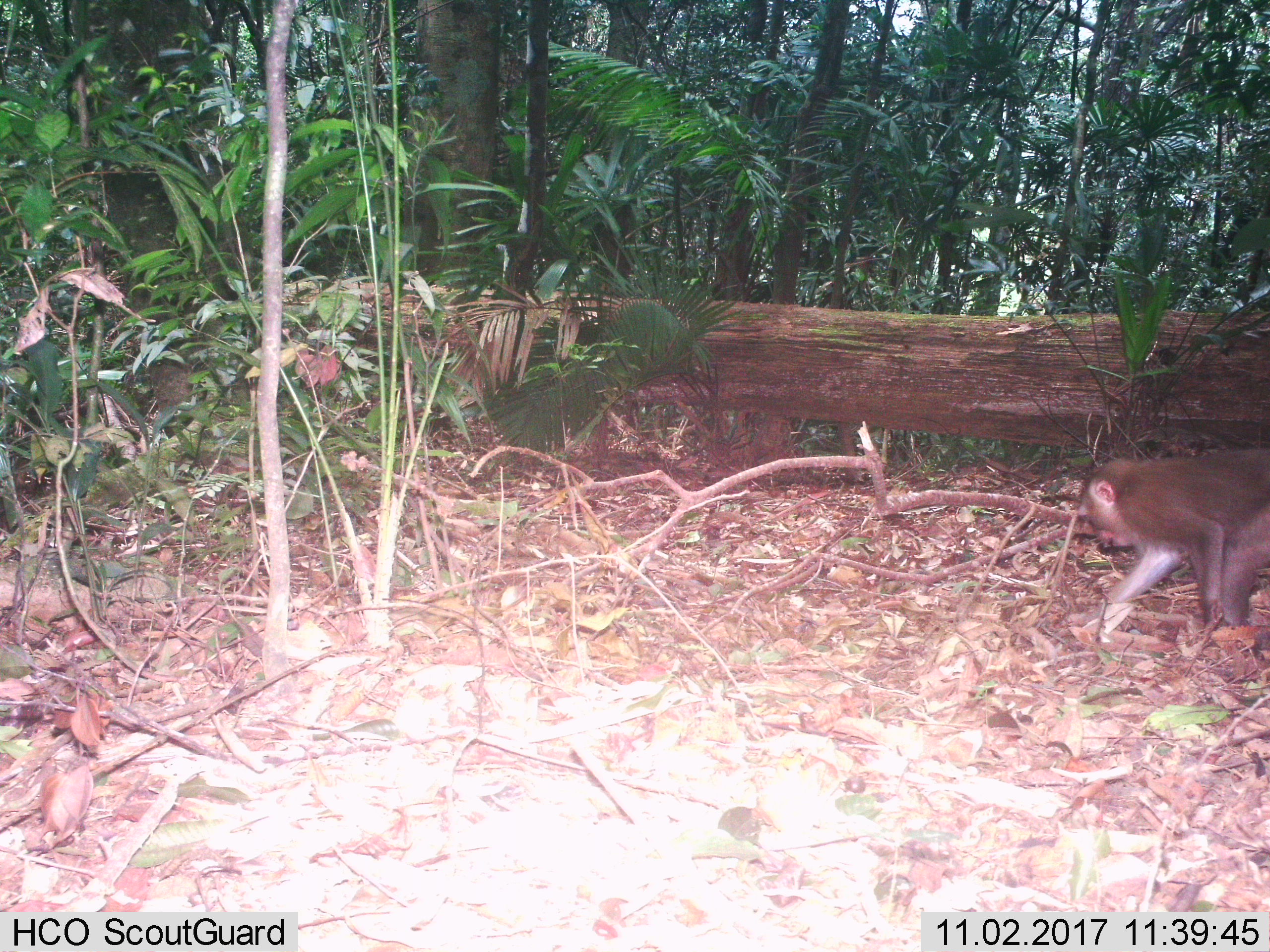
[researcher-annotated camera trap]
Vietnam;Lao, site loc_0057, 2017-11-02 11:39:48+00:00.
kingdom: Animalia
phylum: Chordata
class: Mammalia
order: Primates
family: Cercopithecidae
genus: Macaca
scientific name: Macaca nemestrina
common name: pig-tailed macaque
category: pig tailed macaque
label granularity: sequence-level